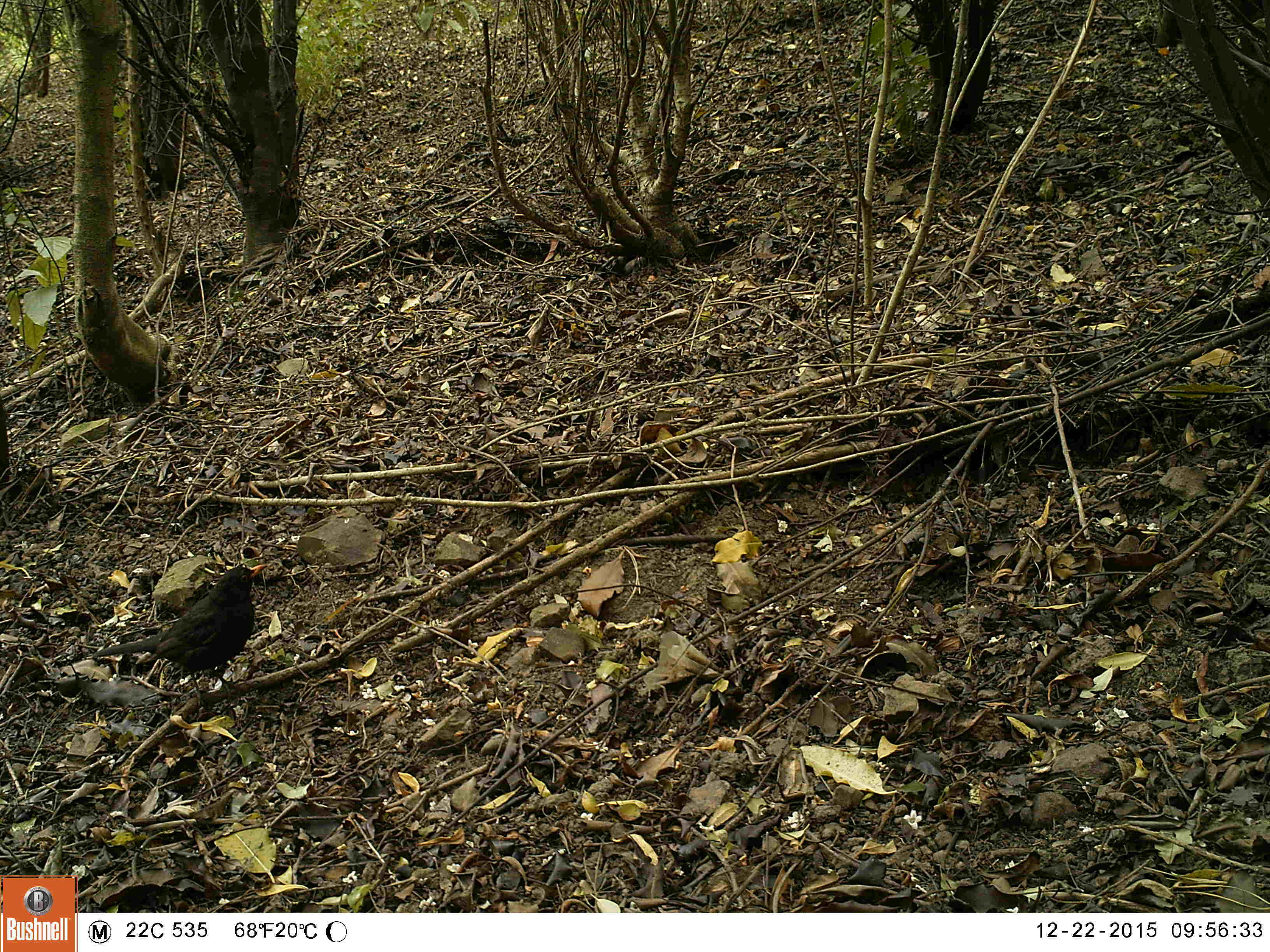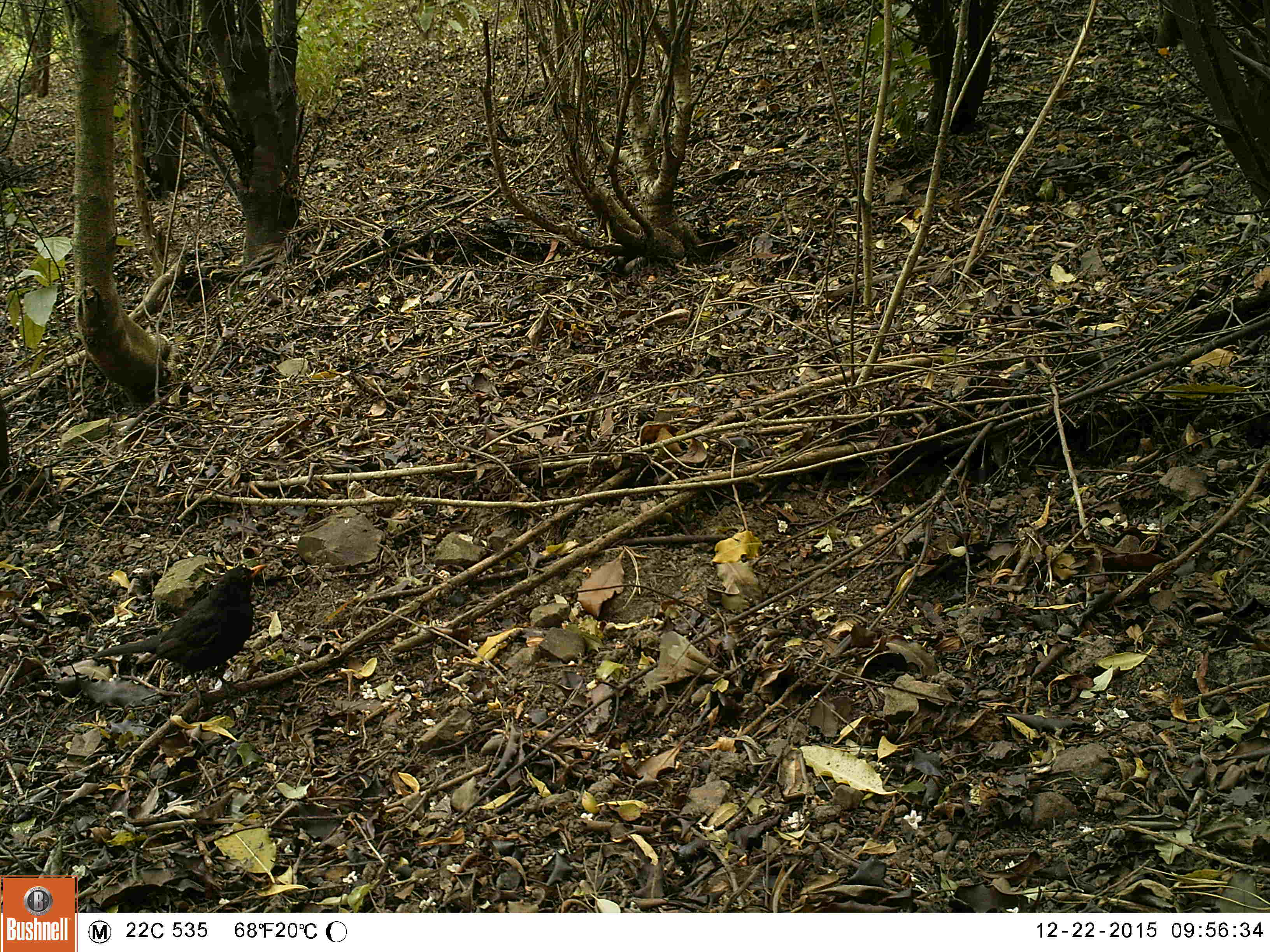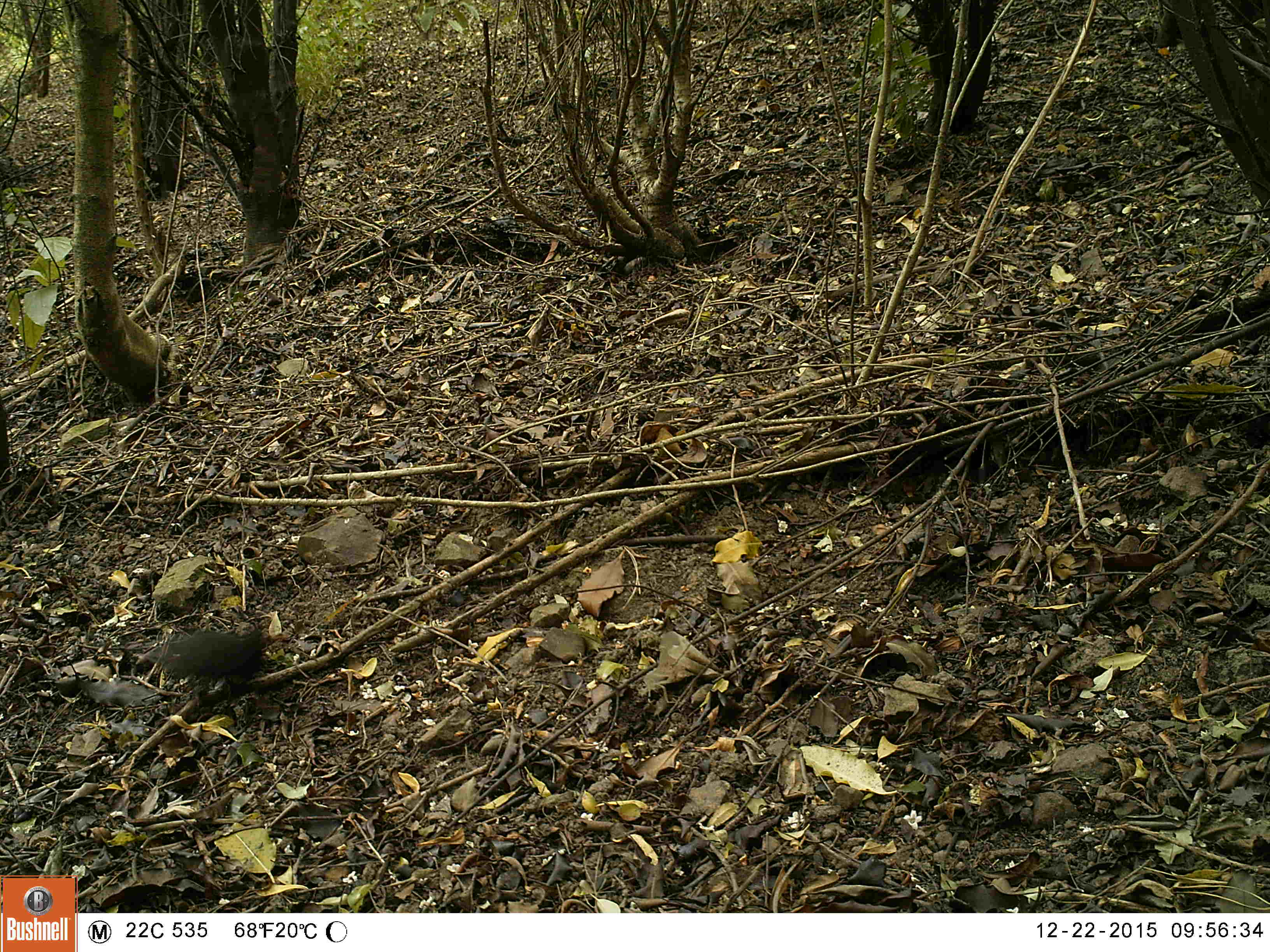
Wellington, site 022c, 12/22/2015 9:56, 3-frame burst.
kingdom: Animalia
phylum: Chordata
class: Aves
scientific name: Aves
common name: bird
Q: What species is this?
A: Bird (Aves).